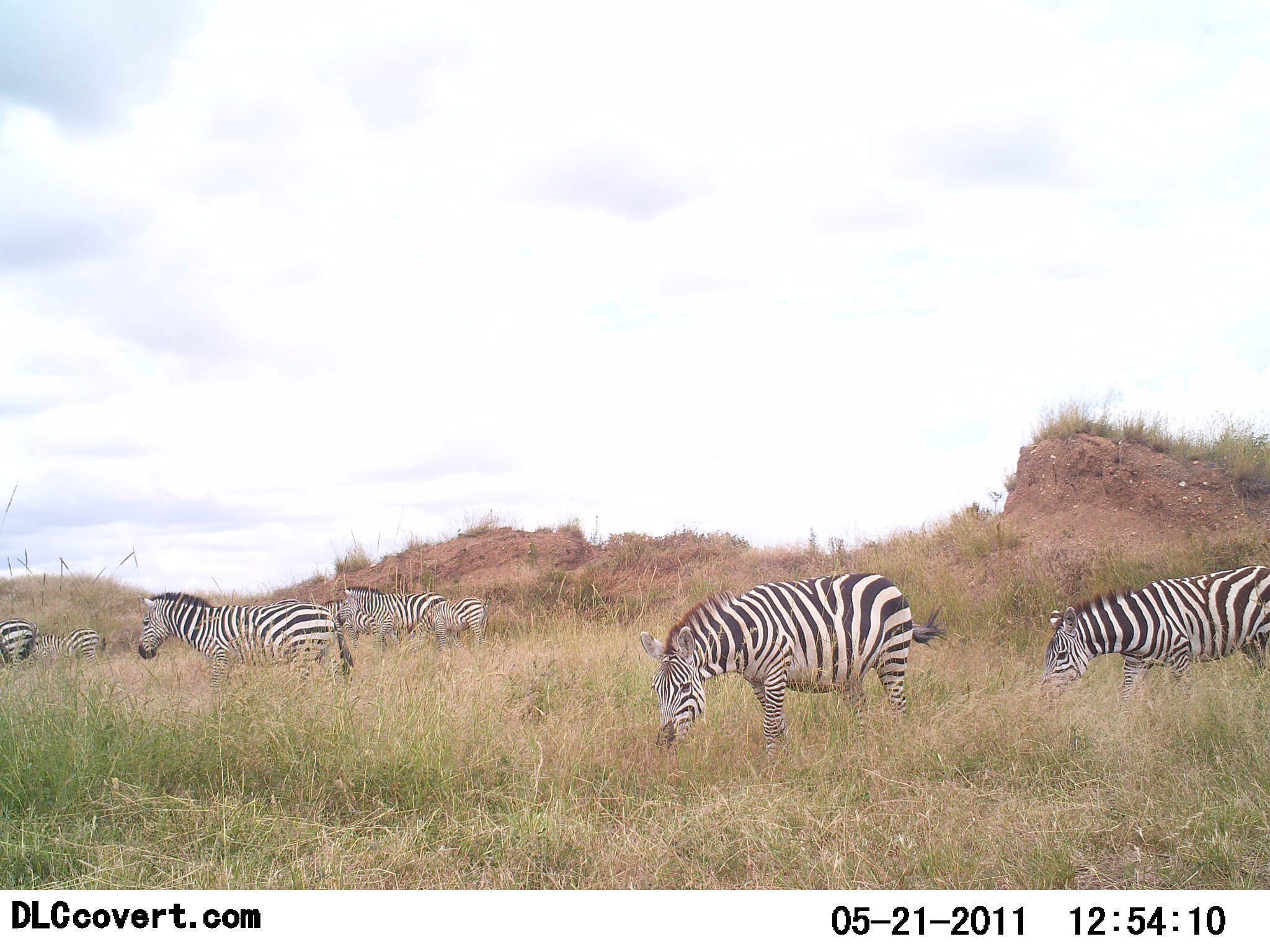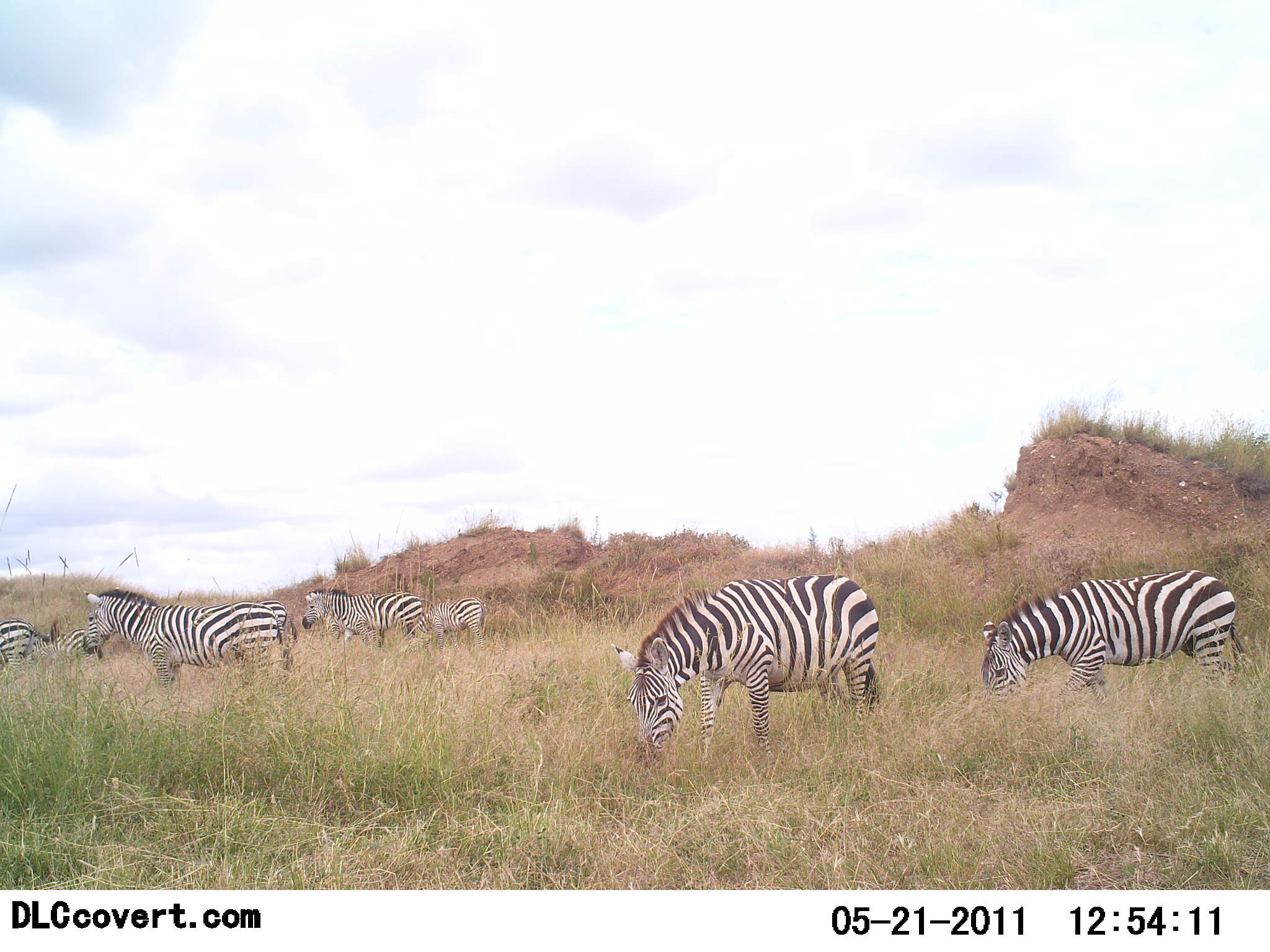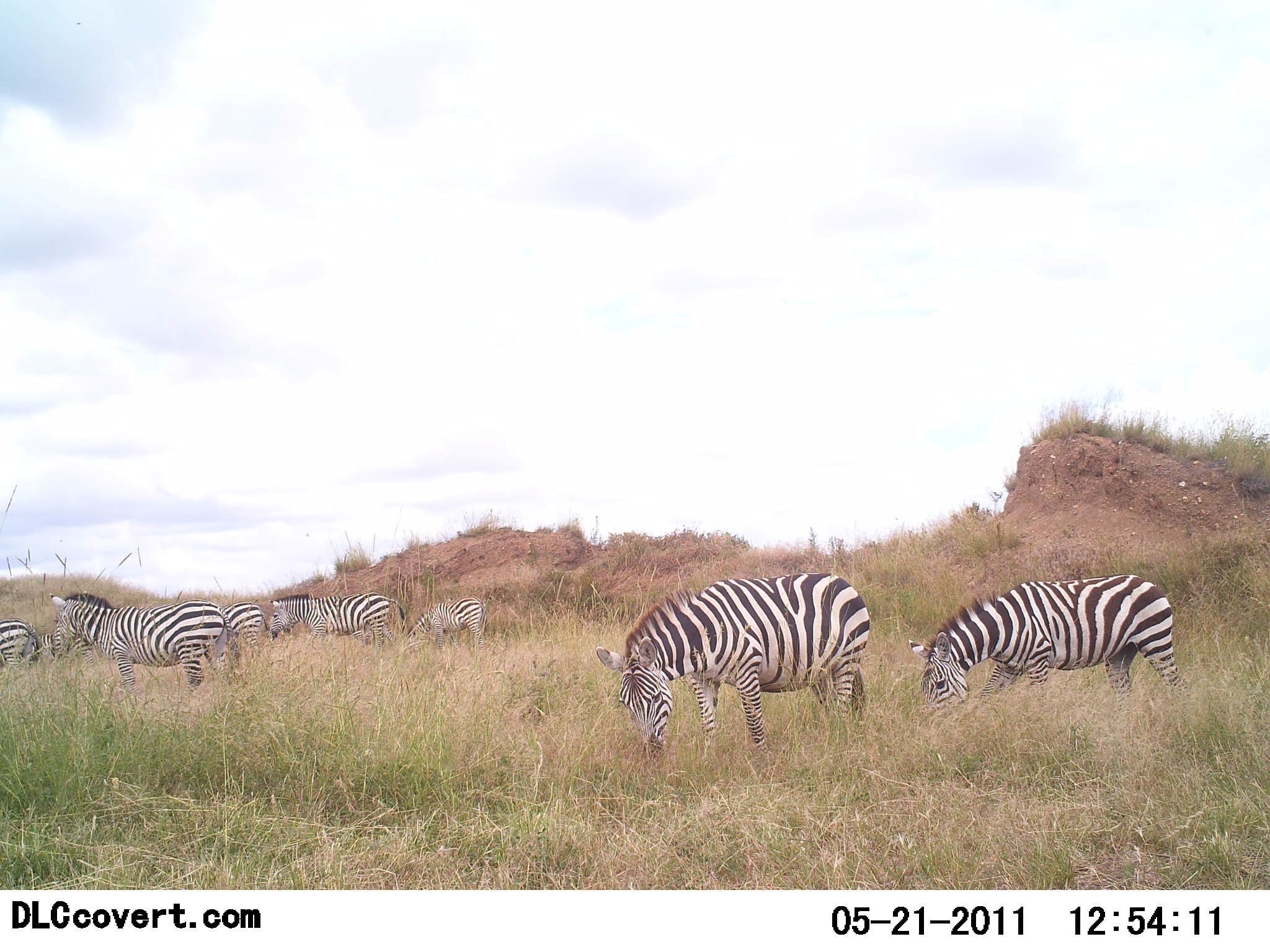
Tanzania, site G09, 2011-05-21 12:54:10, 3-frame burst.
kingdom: Animalia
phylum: Chordata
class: Mammalia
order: Perissodactyla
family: Equidae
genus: Equus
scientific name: Equus quagga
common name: plains zebra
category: zebra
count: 7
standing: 60%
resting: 0%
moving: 60%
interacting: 0%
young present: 0%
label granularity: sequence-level